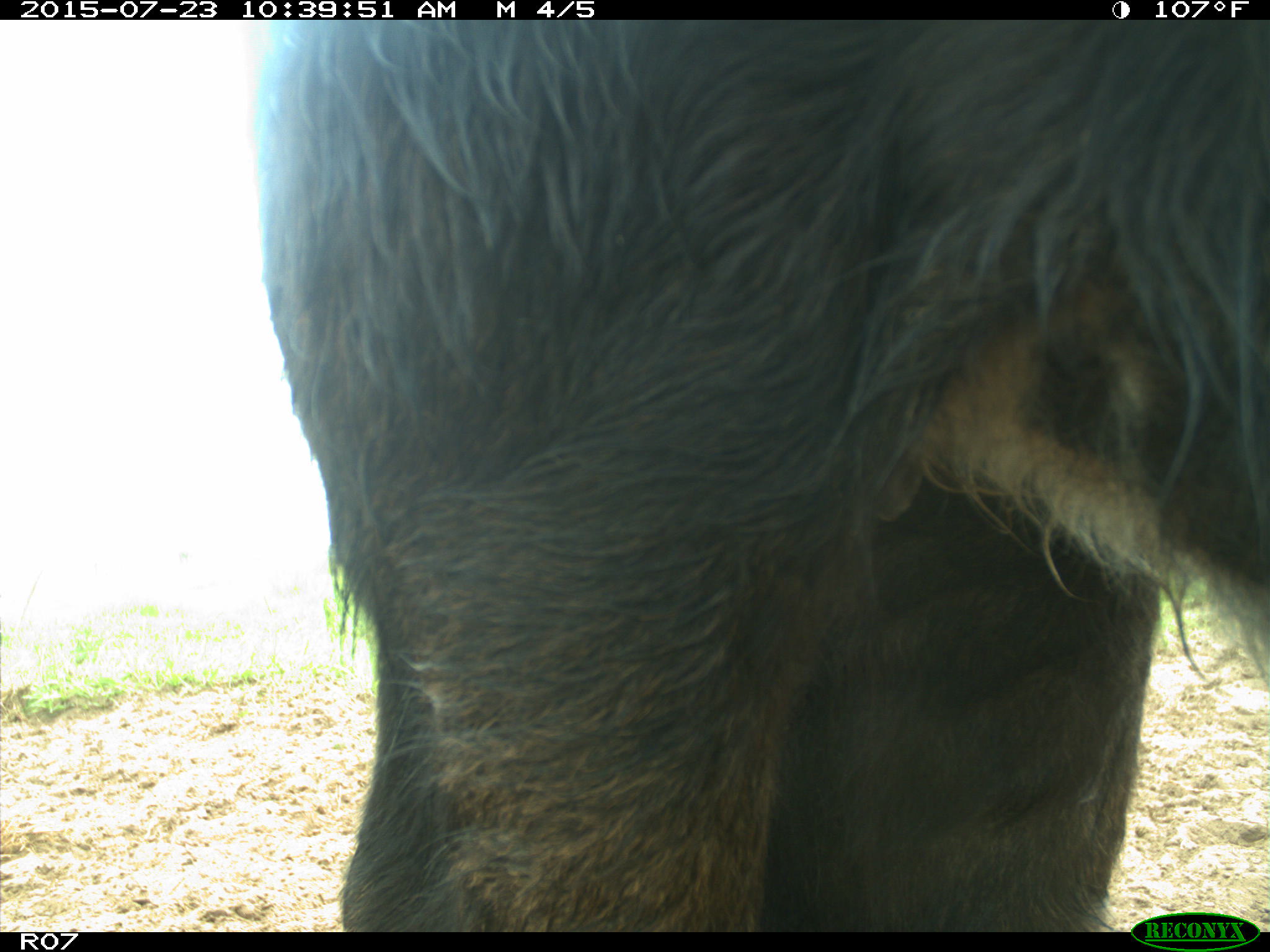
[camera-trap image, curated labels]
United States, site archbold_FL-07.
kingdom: Animalia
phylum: Chordata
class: Mammalia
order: Artiodactyla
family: Bovidae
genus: Bos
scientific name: Bos taurus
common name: domestic cow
Bos taurus (domestic cow).